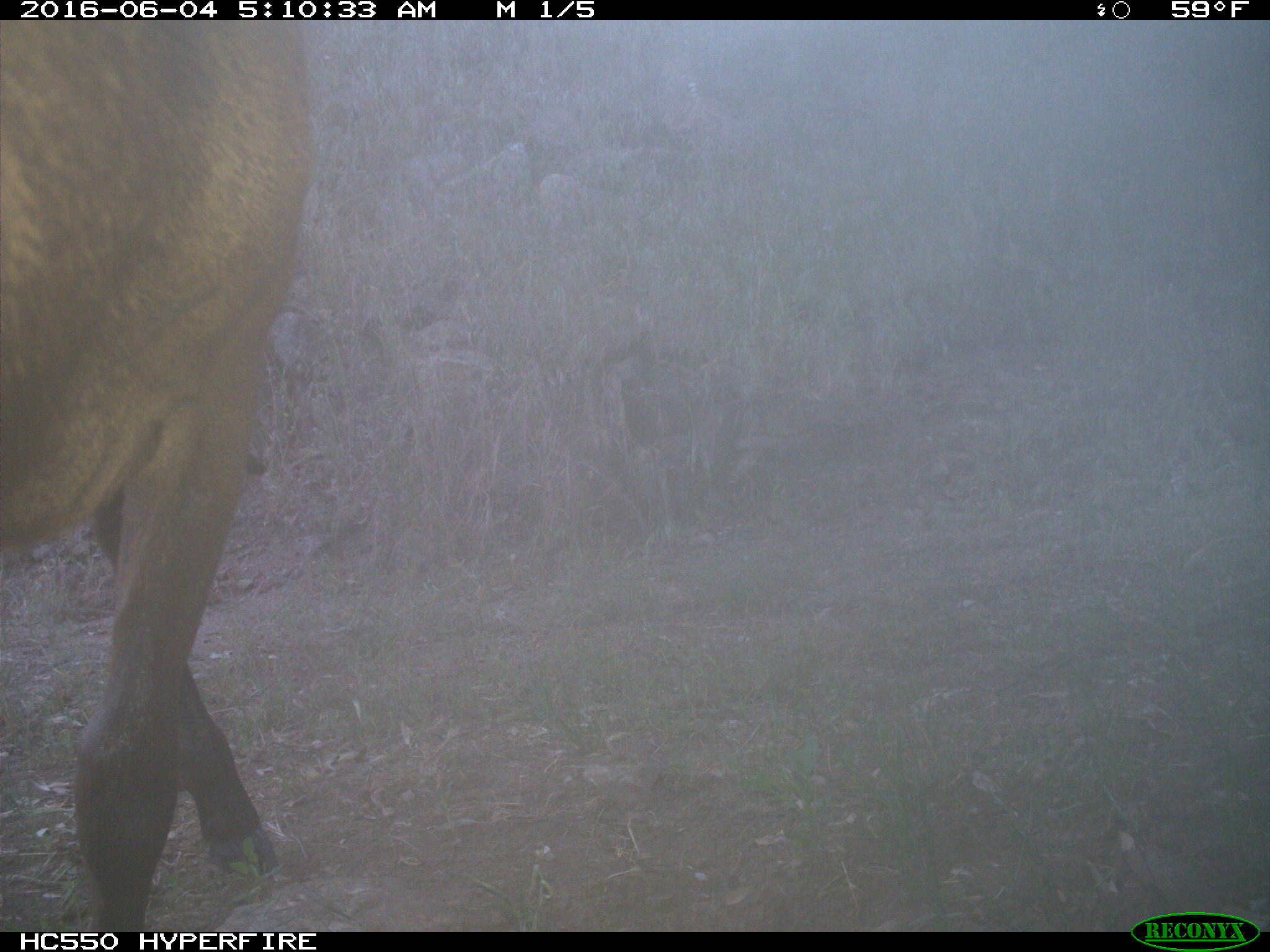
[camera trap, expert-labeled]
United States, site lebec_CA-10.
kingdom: Animalia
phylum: Chordata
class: Mammalia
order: Artiodactyla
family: Cervidae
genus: Cervus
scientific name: Cervus canadensis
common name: elk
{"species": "Cervus canadensis (elk)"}